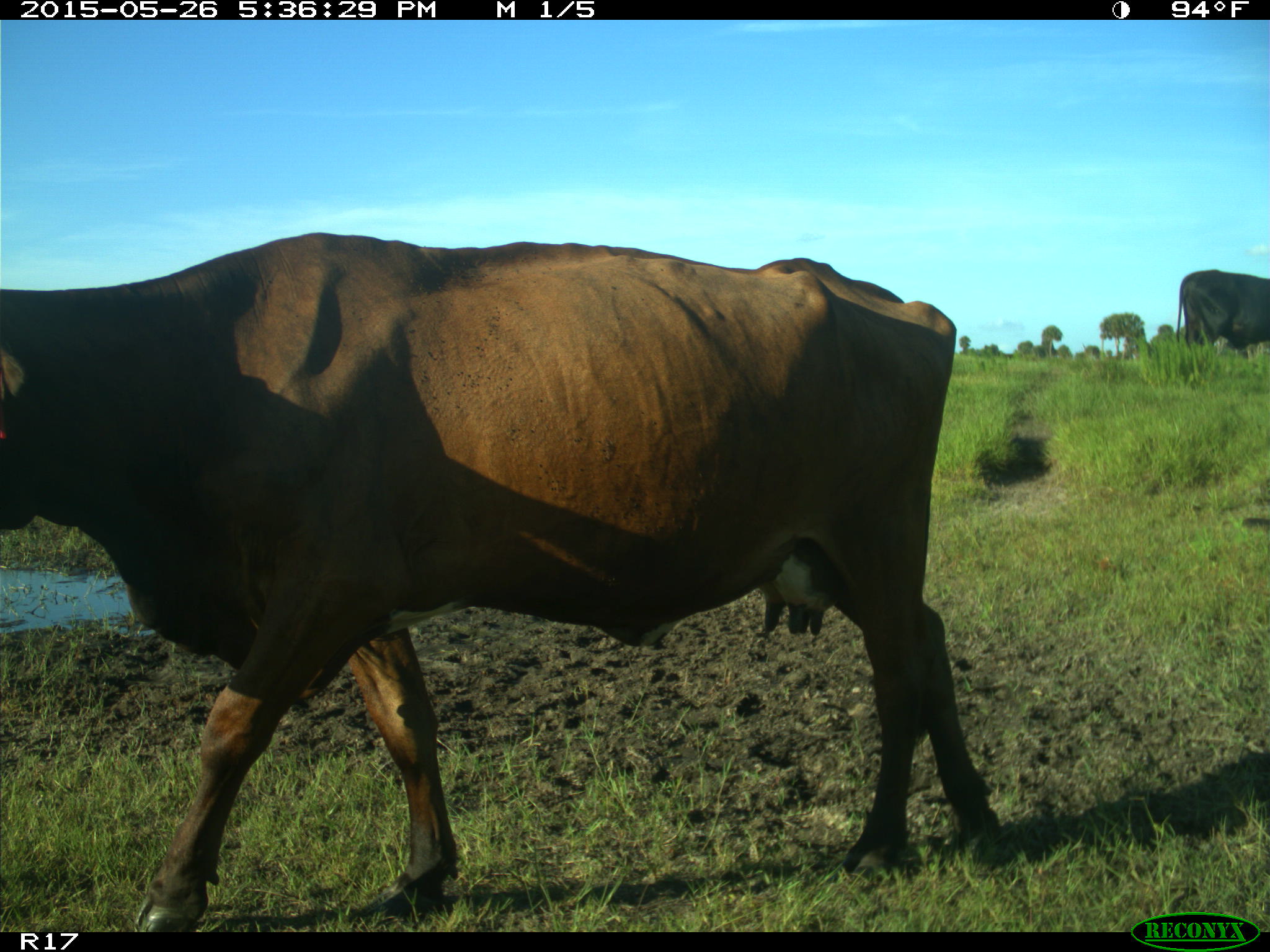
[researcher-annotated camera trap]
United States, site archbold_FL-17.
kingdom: Animalia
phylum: Chordata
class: Mammalia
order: Artiodactyla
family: Bovidae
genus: Bos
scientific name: Bos taurus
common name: domestic cow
Bos taurus (domestic cow).